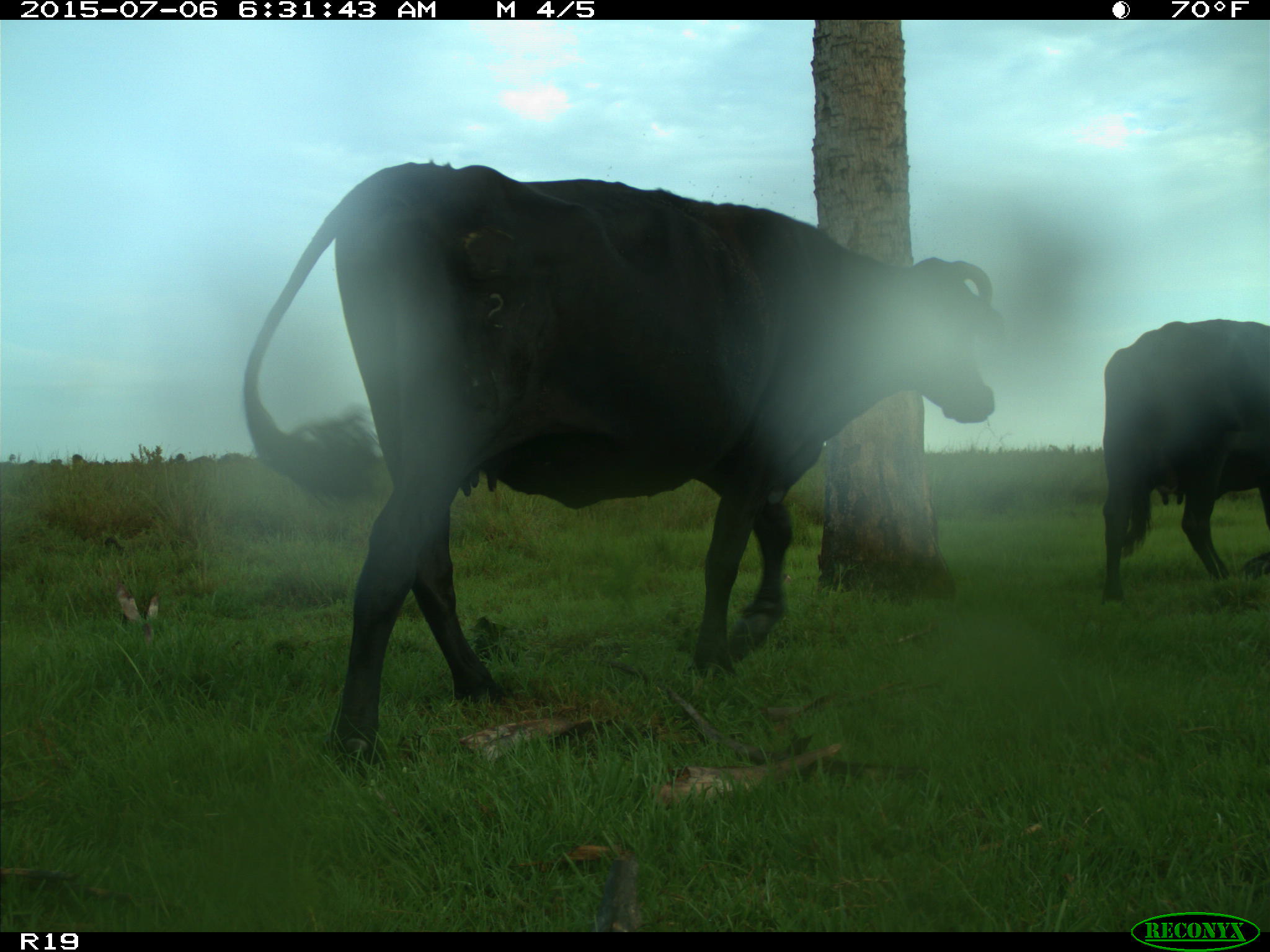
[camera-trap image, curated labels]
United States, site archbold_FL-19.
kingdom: Animalia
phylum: Chordata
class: Mammalia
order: Artiodactyla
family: Bovidae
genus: Bos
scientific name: Bos taurus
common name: domestic cow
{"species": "Bos taurus (domestic cow)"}